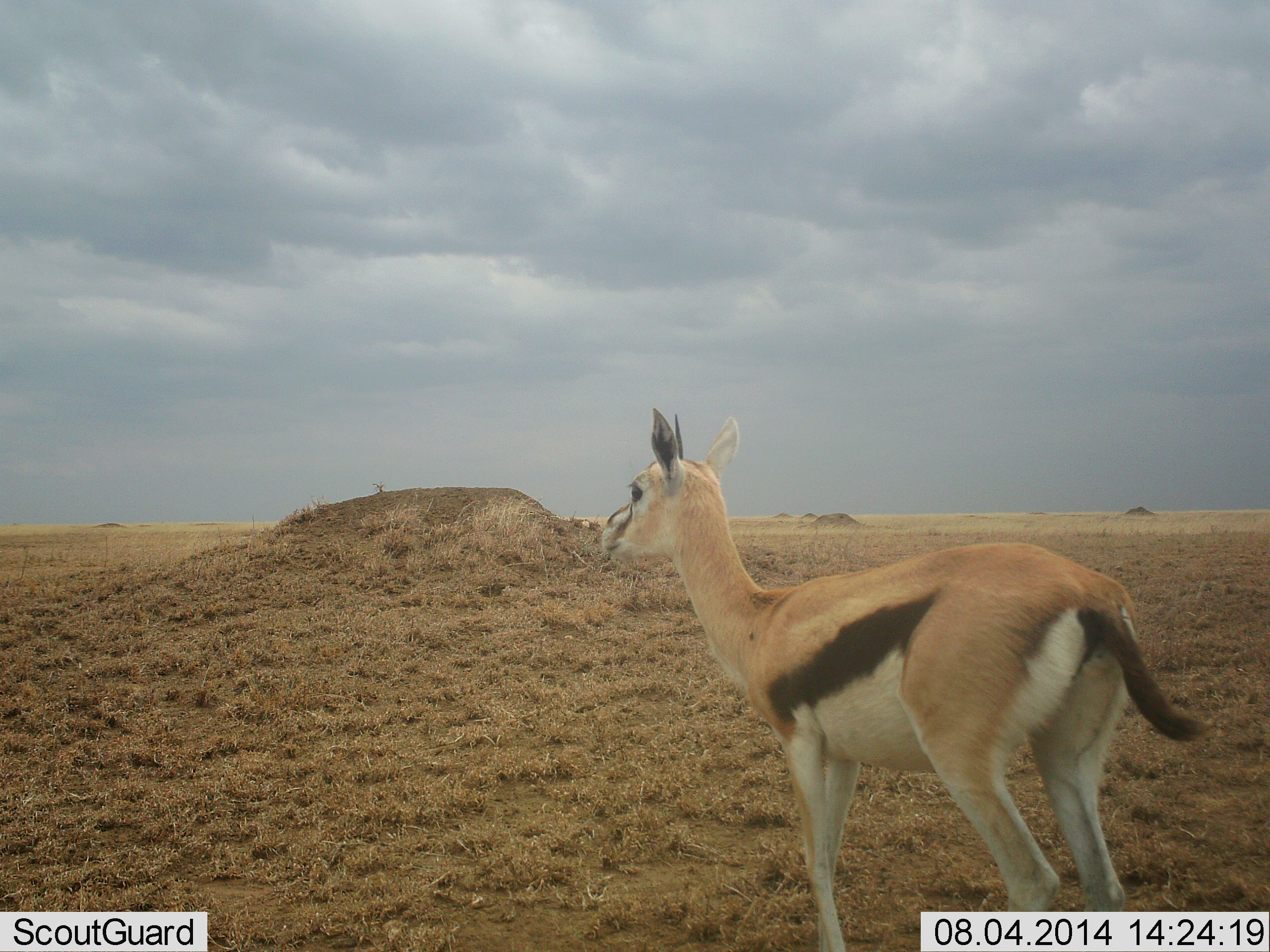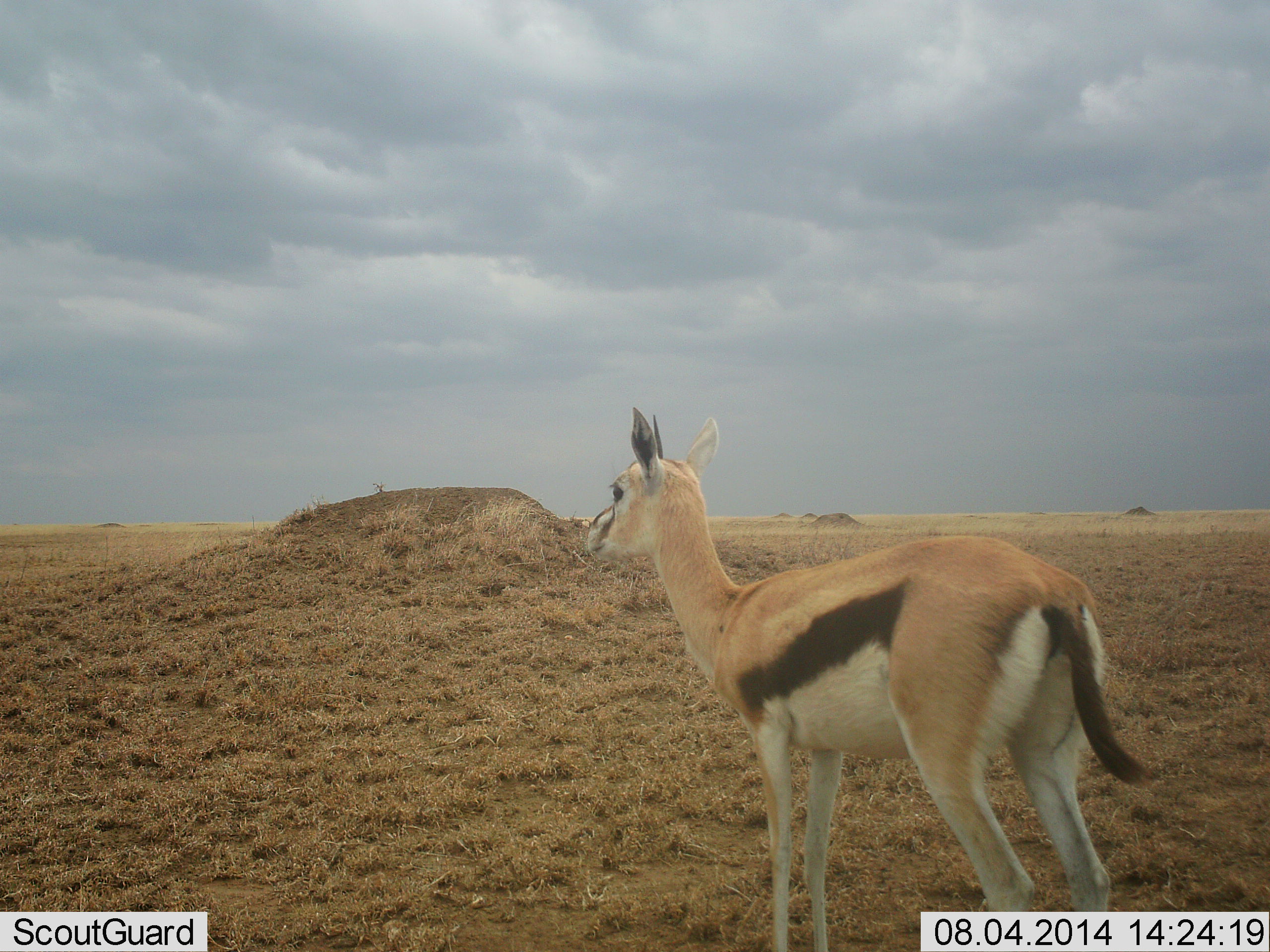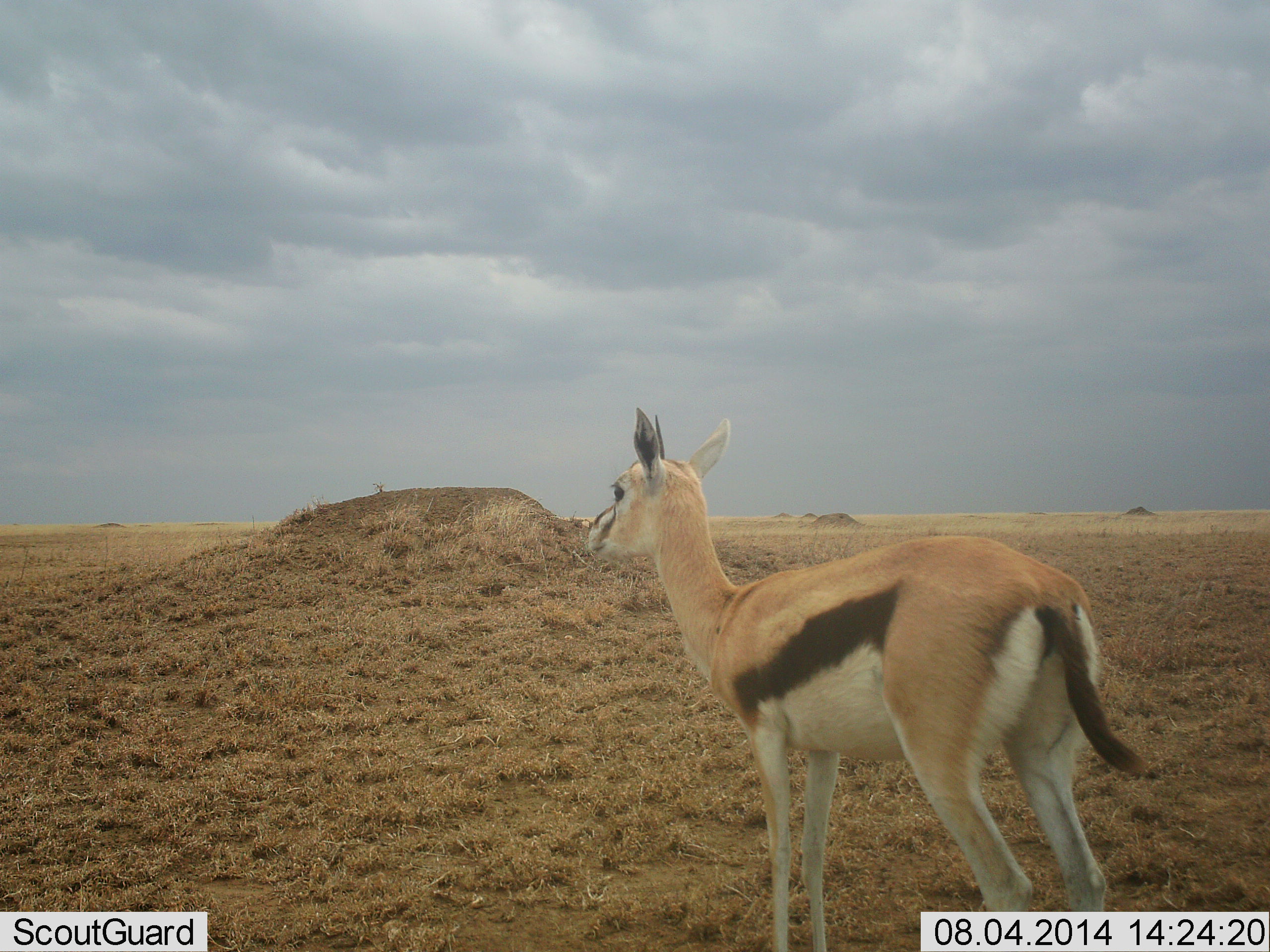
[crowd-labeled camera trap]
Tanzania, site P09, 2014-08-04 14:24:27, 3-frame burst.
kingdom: Animalia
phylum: Chordata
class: Mammalia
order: Artiodactyla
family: Bovidae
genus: Eudorcas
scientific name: Eudorcas thomsonii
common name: thomson's gazelle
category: gazellethomsons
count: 1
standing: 100%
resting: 0%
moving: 0%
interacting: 0%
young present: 0%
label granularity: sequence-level